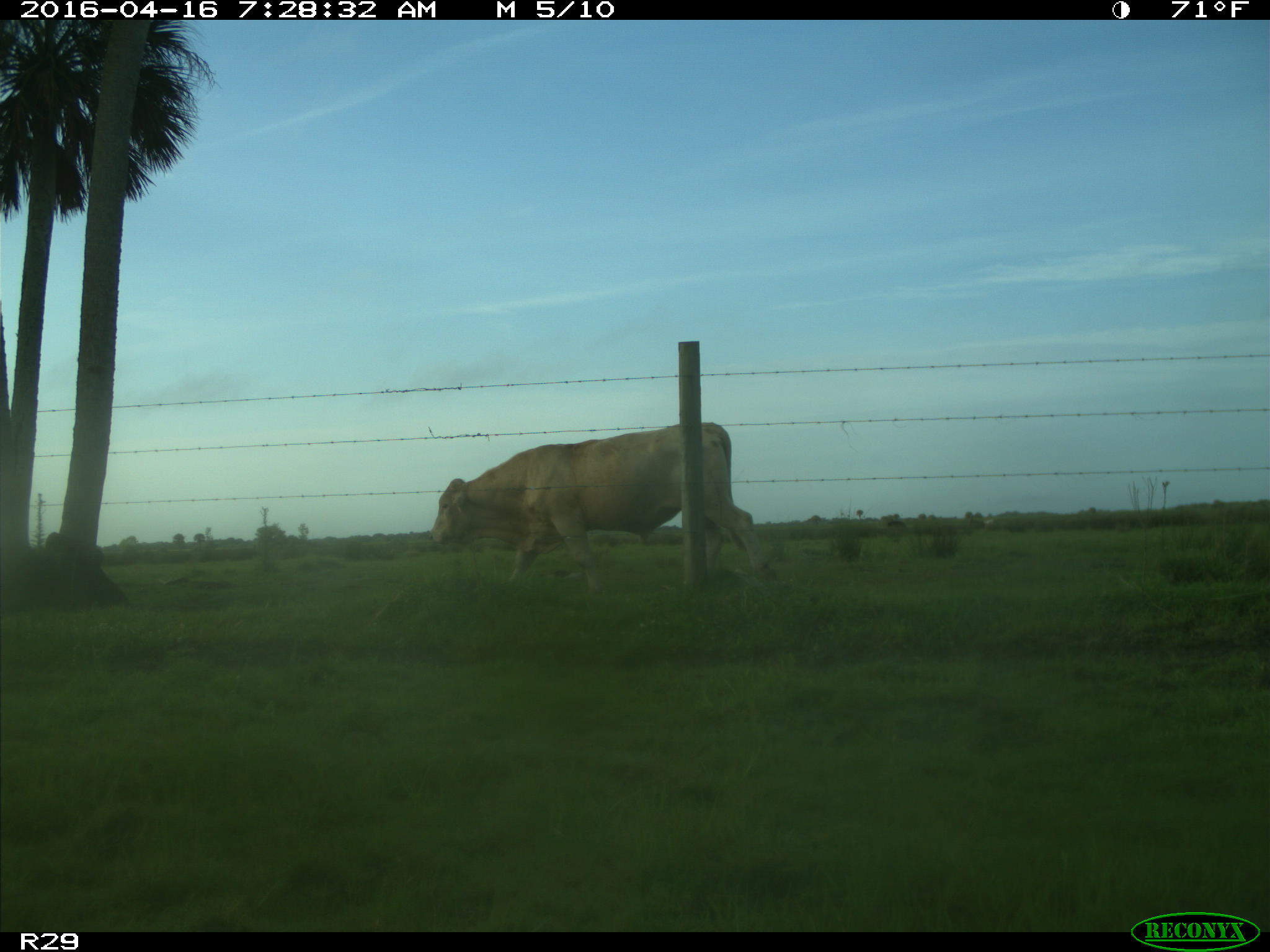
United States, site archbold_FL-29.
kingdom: Animalia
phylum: Chordata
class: Mammalia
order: Artiodactyla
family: Bovidae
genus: Bos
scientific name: Bos taurus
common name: domestic cow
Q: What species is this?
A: Bos taurus (domestic cow).